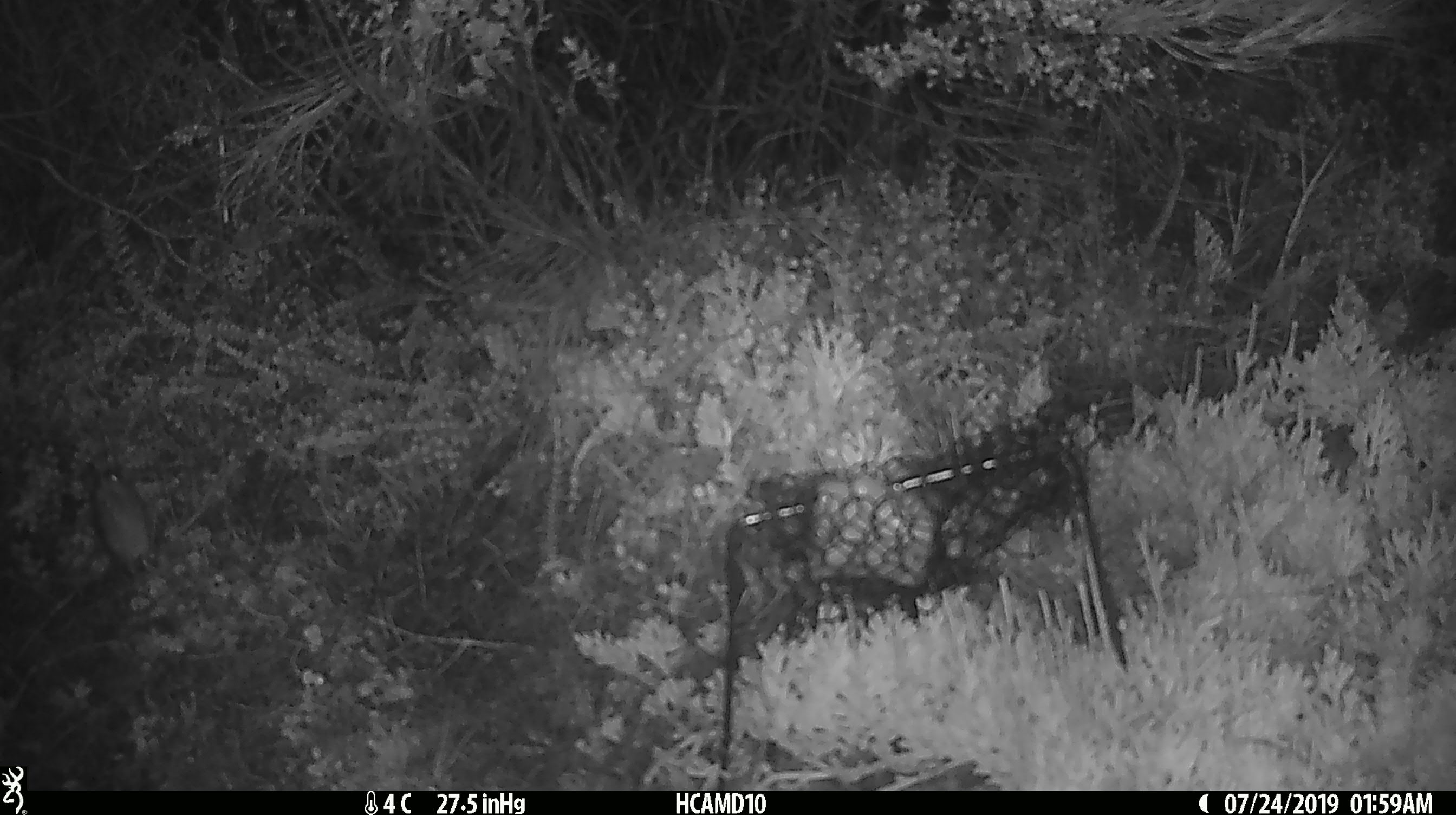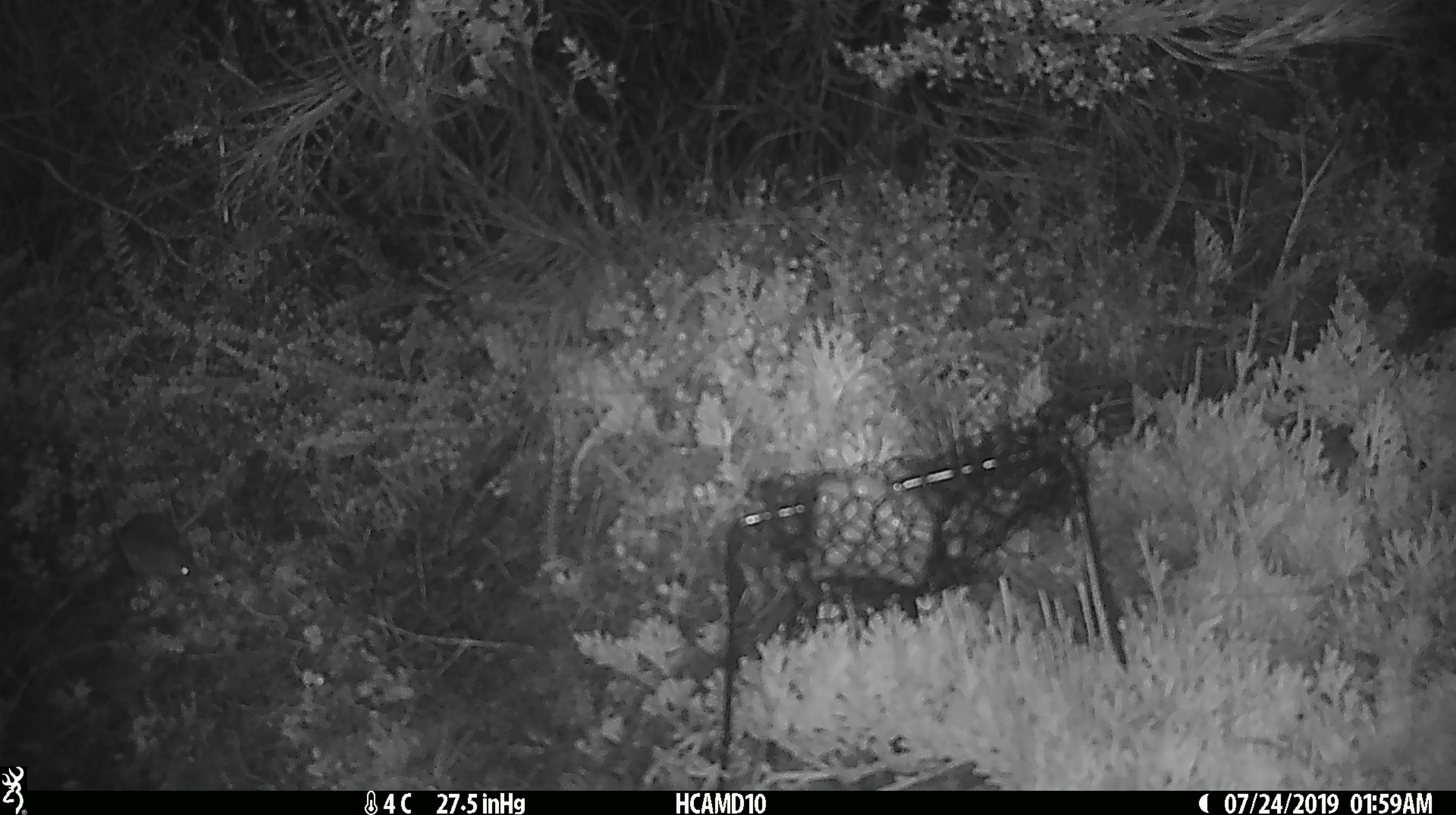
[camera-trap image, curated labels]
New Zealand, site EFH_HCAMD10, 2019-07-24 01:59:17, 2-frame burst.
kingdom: Animalia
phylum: Chordata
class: Mammalia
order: Rodentia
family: Muridae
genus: Mus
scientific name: Mus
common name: mouse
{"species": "mouse (Mus)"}